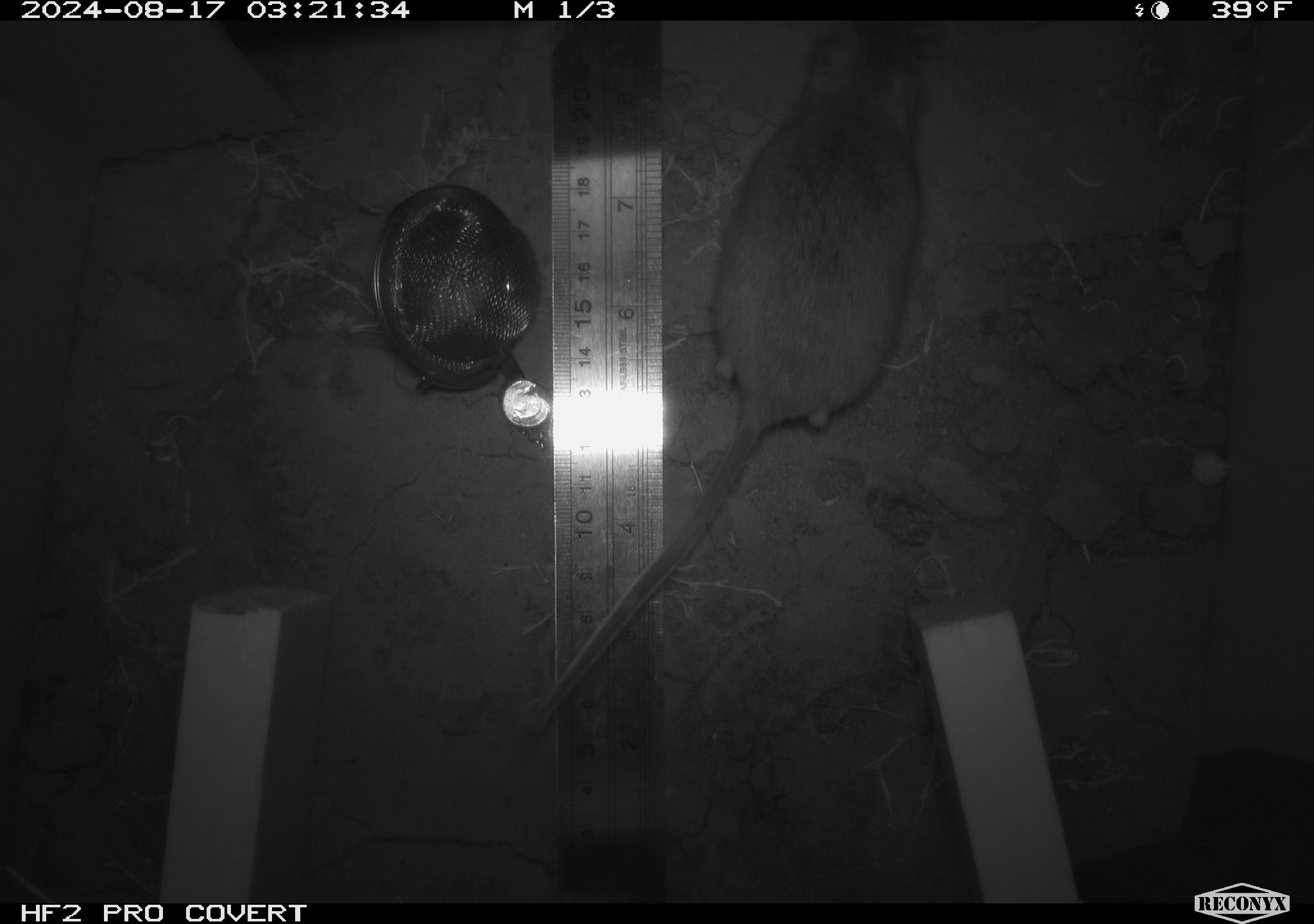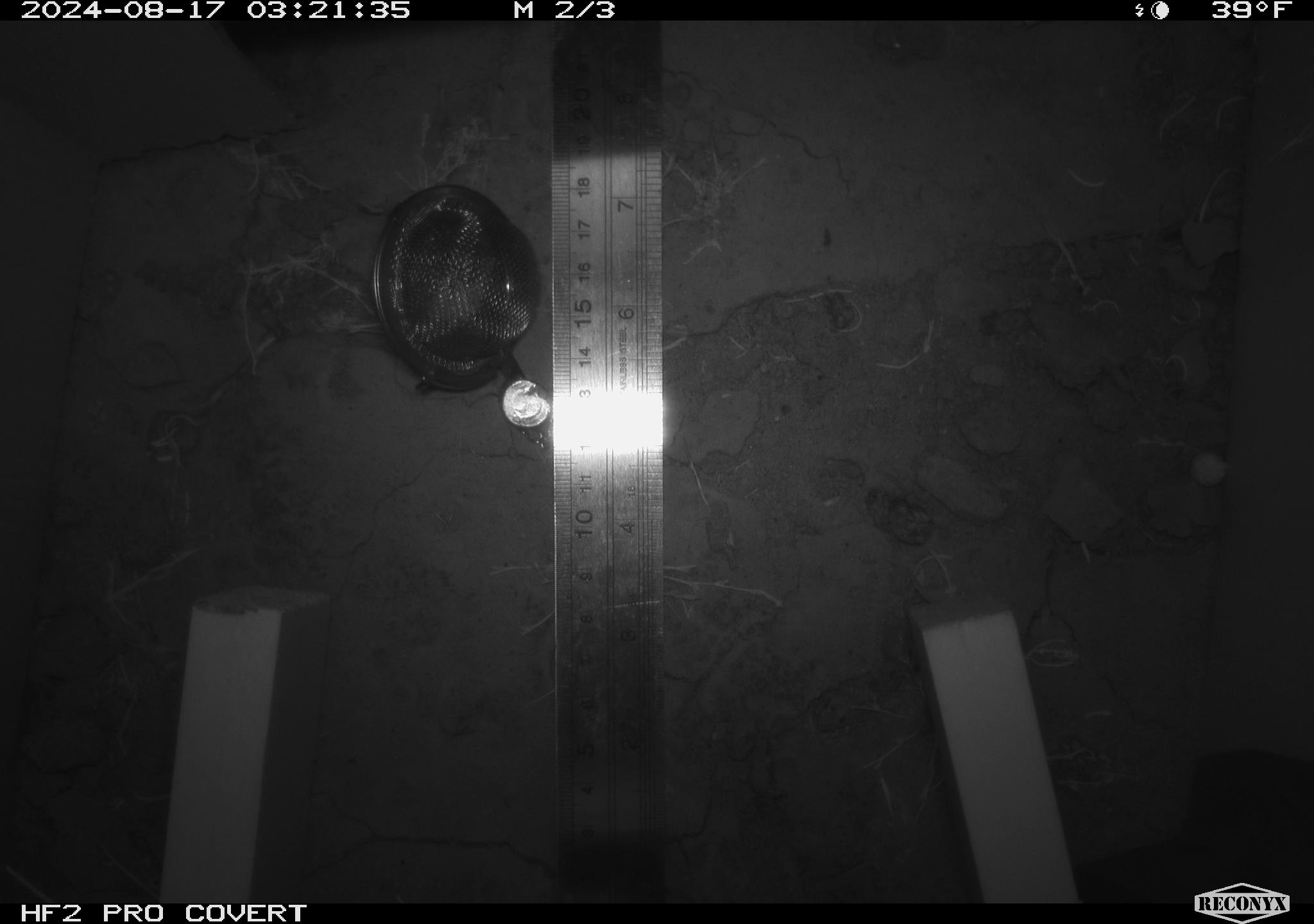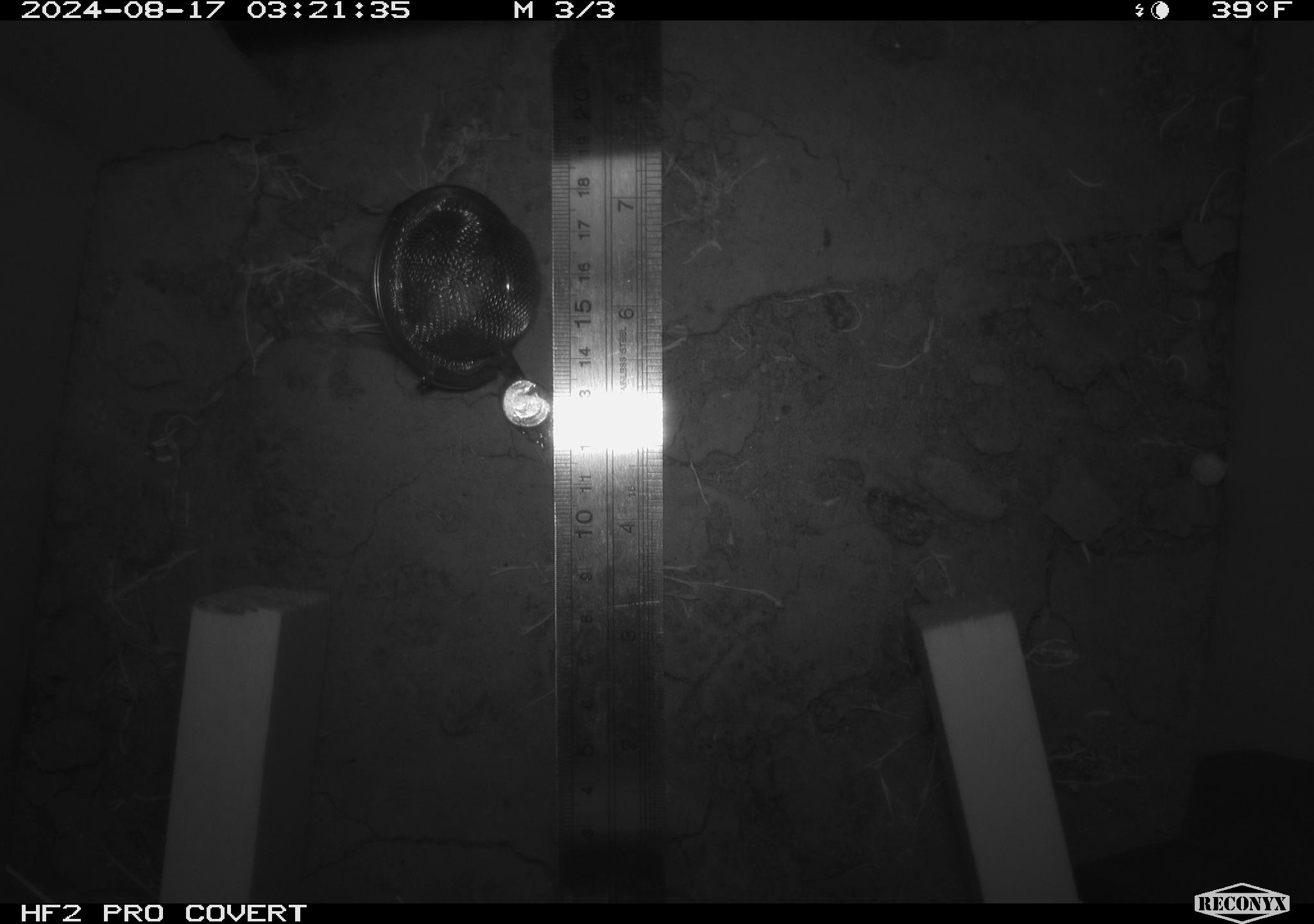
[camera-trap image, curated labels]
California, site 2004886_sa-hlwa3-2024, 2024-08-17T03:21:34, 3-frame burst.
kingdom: Animalia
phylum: Chordata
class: Mammalia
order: Rodentia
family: Heteromyidae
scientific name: Heteromyidae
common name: kangaroo rats and pocket mice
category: heteromyidae family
Heteromyidae family (kangaroo rats and pocket mice) (Heteromyidae).